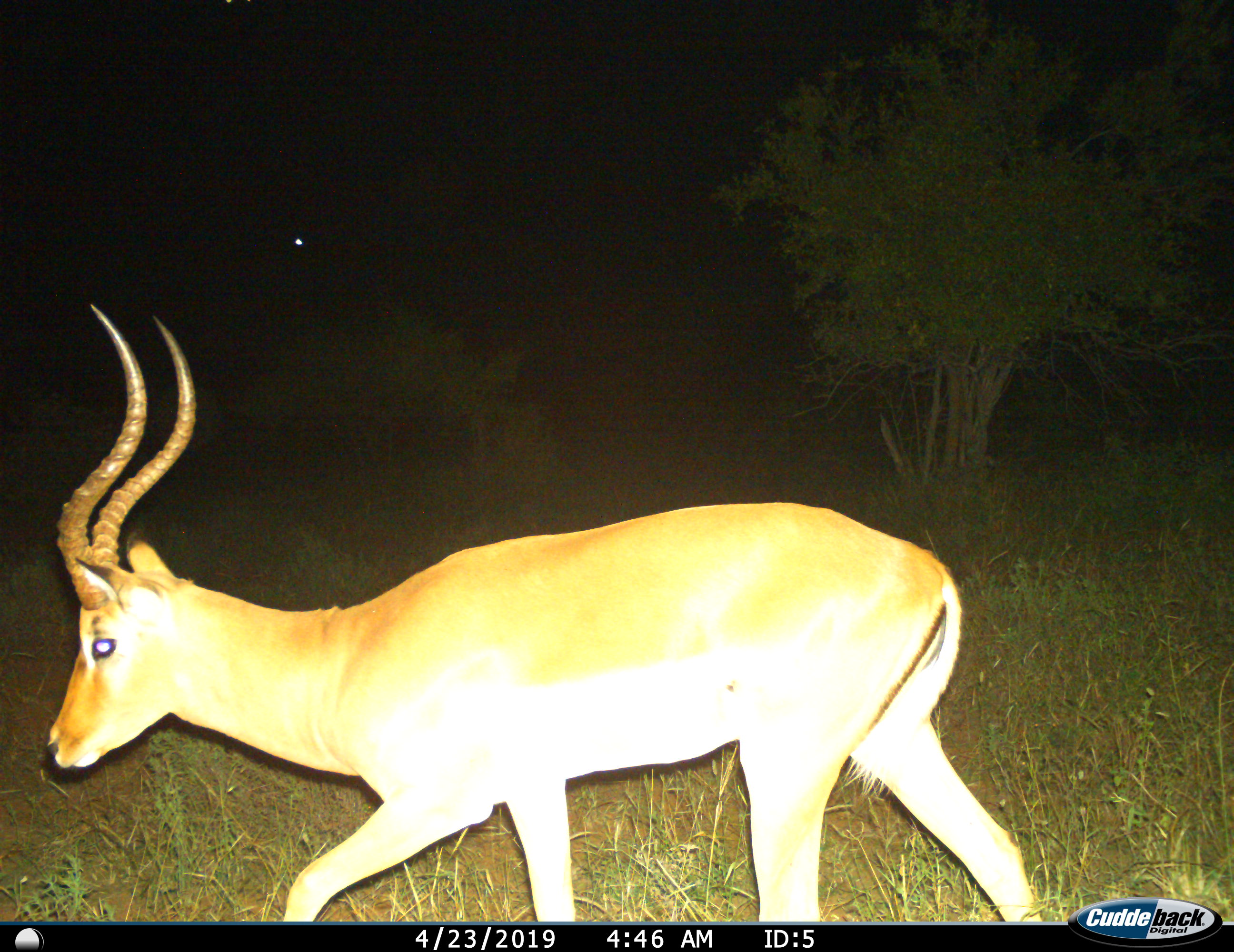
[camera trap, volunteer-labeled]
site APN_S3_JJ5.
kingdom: Animalia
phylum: Chordata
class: Mammalia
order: Artiodactyla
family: Bovidae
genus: Aepyceros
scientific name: Aepyceros melampus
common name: impala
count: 1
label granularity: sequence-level